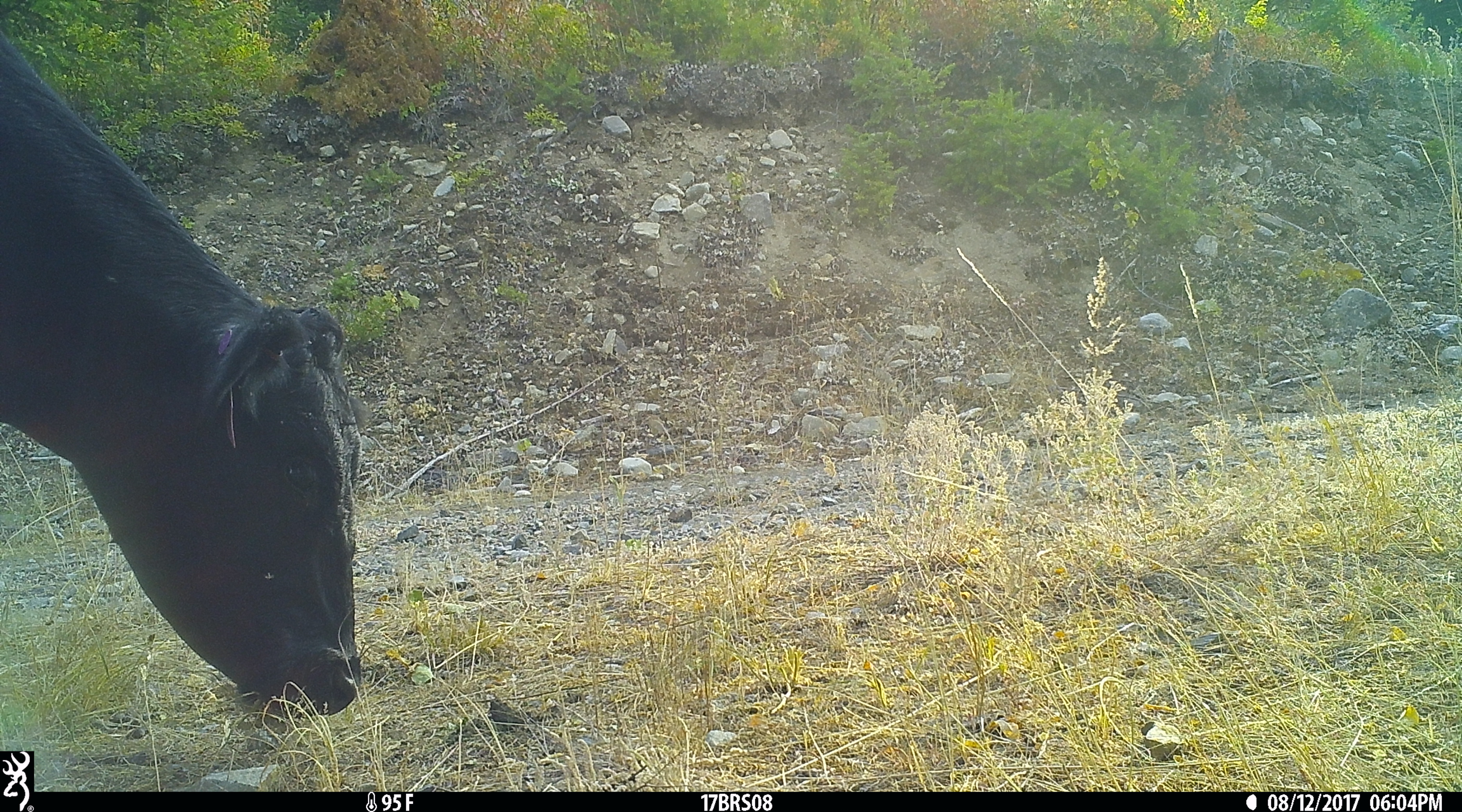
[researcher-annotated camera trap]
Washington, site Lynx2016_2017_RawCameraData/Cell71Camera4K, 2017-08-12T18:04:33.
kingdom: Animalia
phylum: Chordata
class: Mammalia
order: Artiodactyla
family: Bovidae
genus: Bos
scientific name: Bos taurus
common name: domestic cattle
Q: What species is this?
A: Domestic cattle (Bos taurus).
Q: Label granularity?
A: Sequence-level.